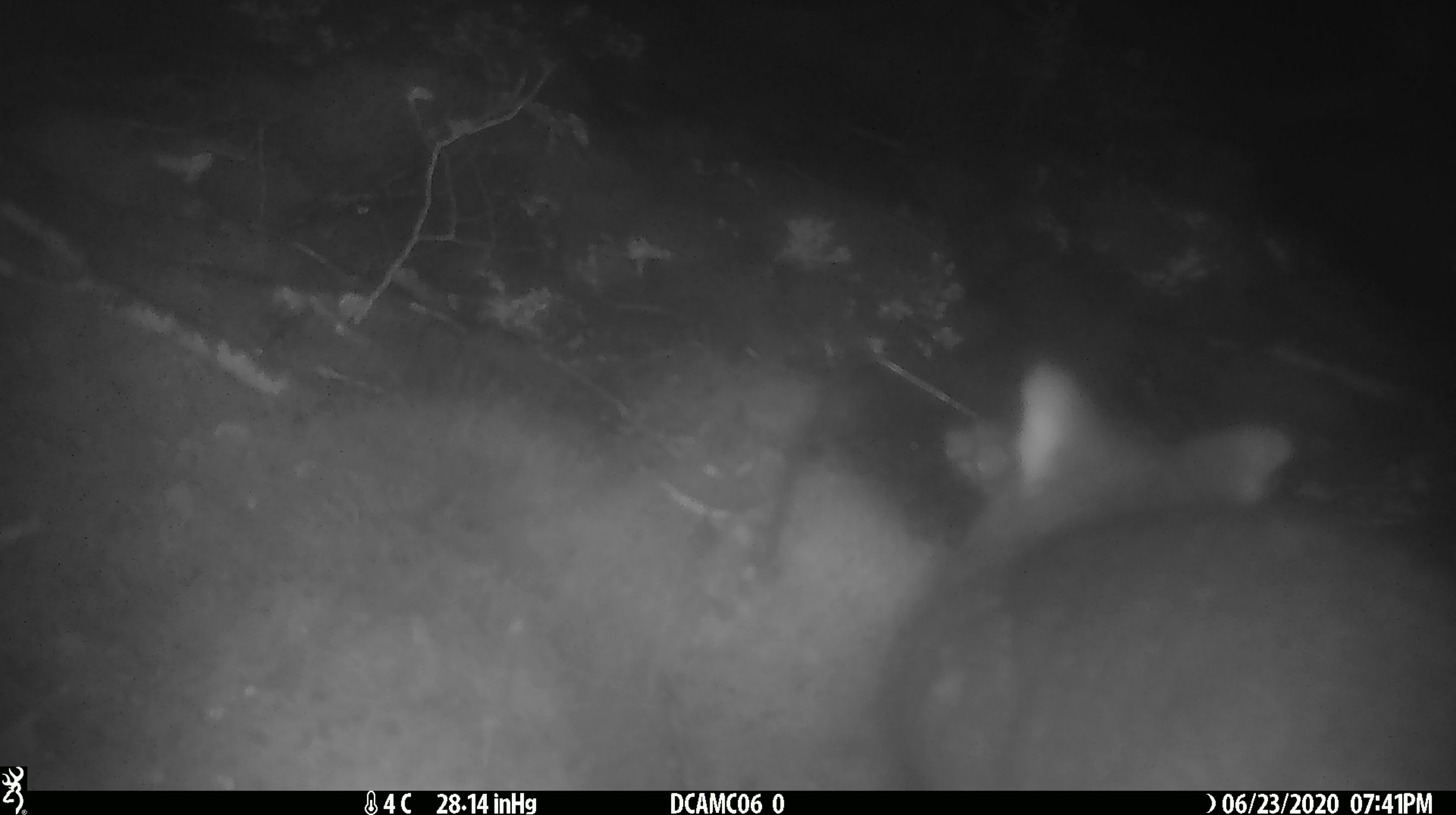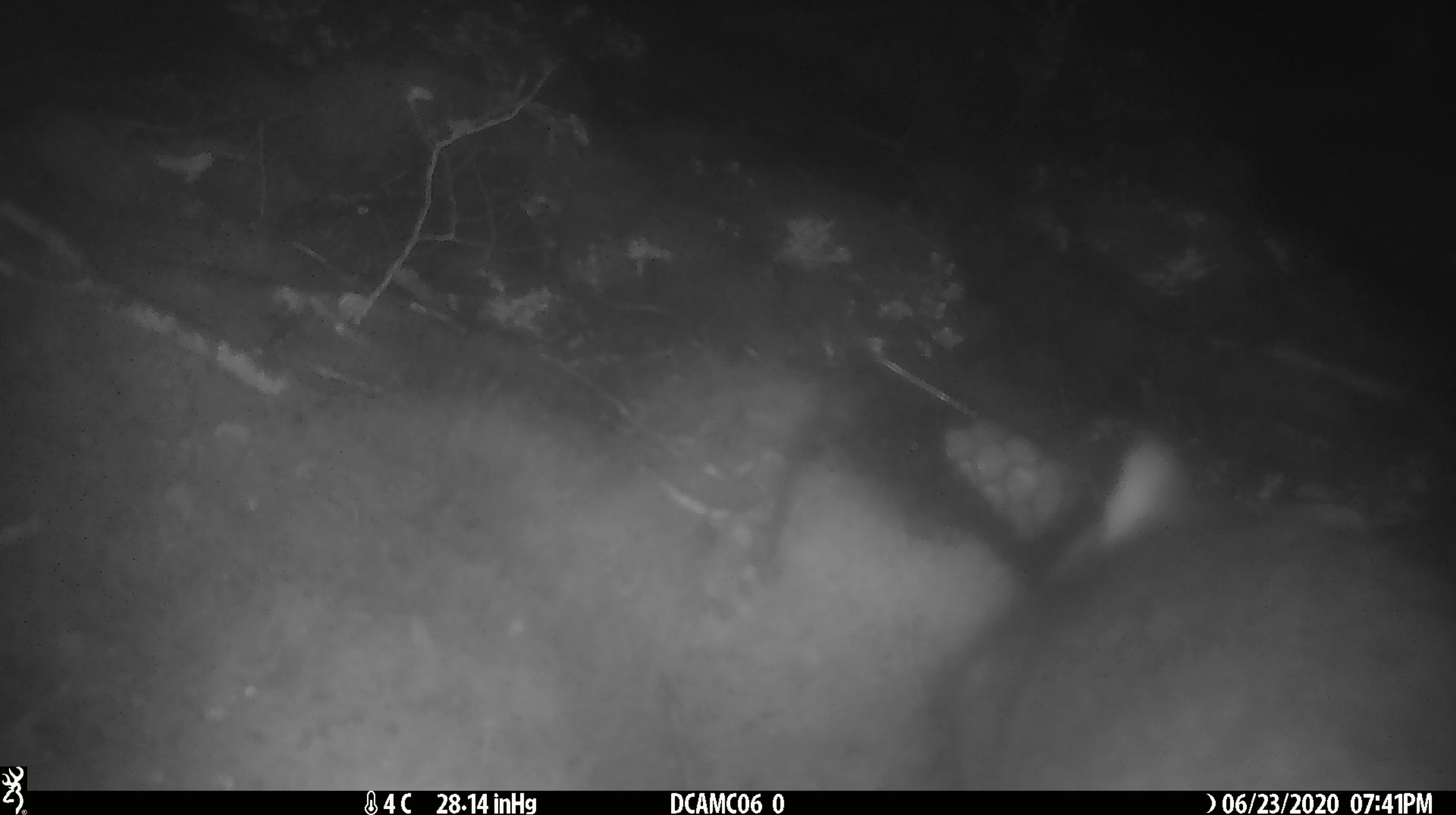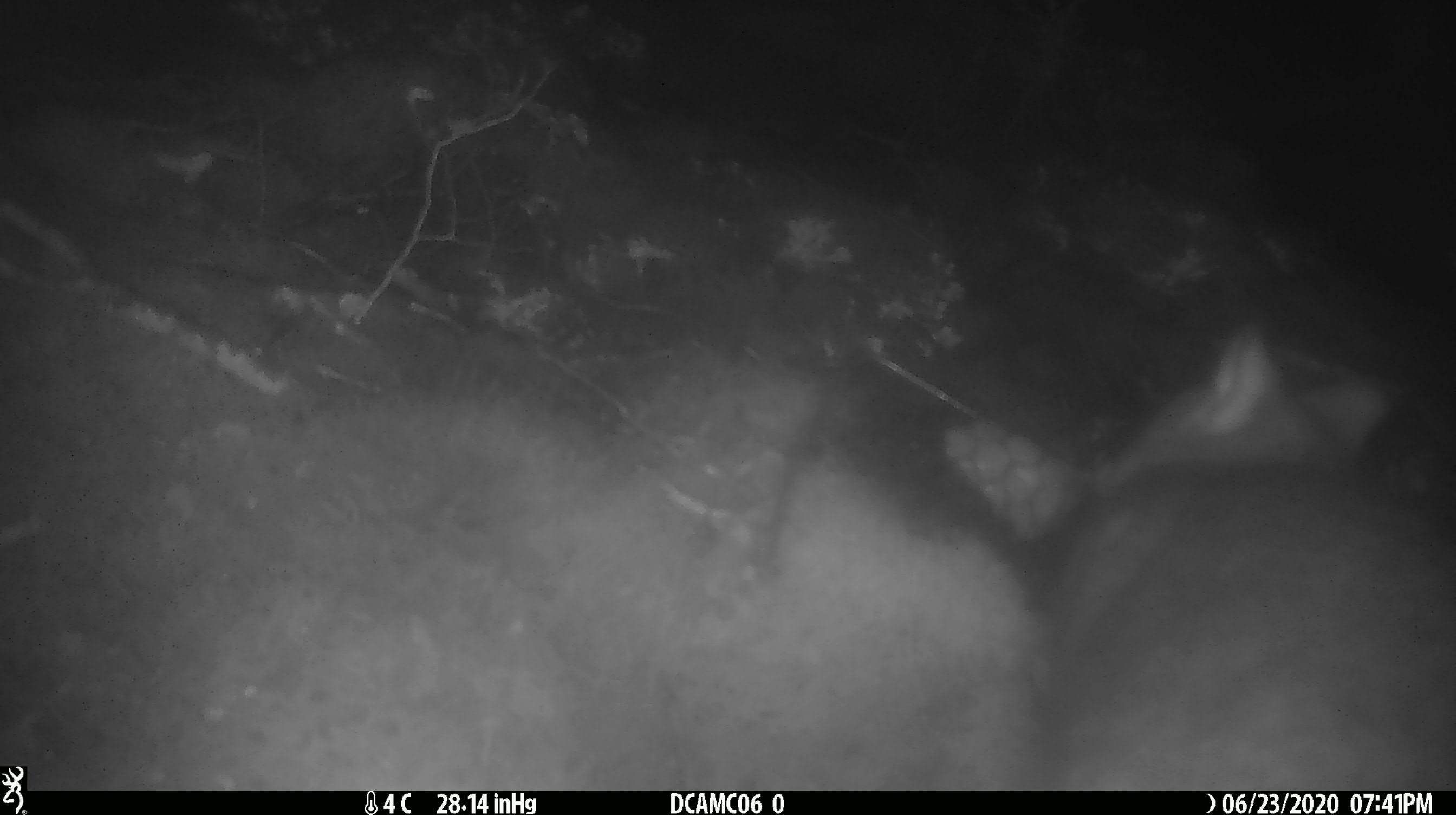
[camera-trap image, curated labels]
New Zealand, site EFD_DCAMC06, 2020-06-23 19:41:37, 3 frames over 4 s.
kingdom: Animalia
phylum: Chordata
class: Mammalia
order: Diprotodontia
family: Phalangeridae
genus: Trichosurus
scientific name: Trichosurus vulpecula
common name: common brushtail possum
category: possum